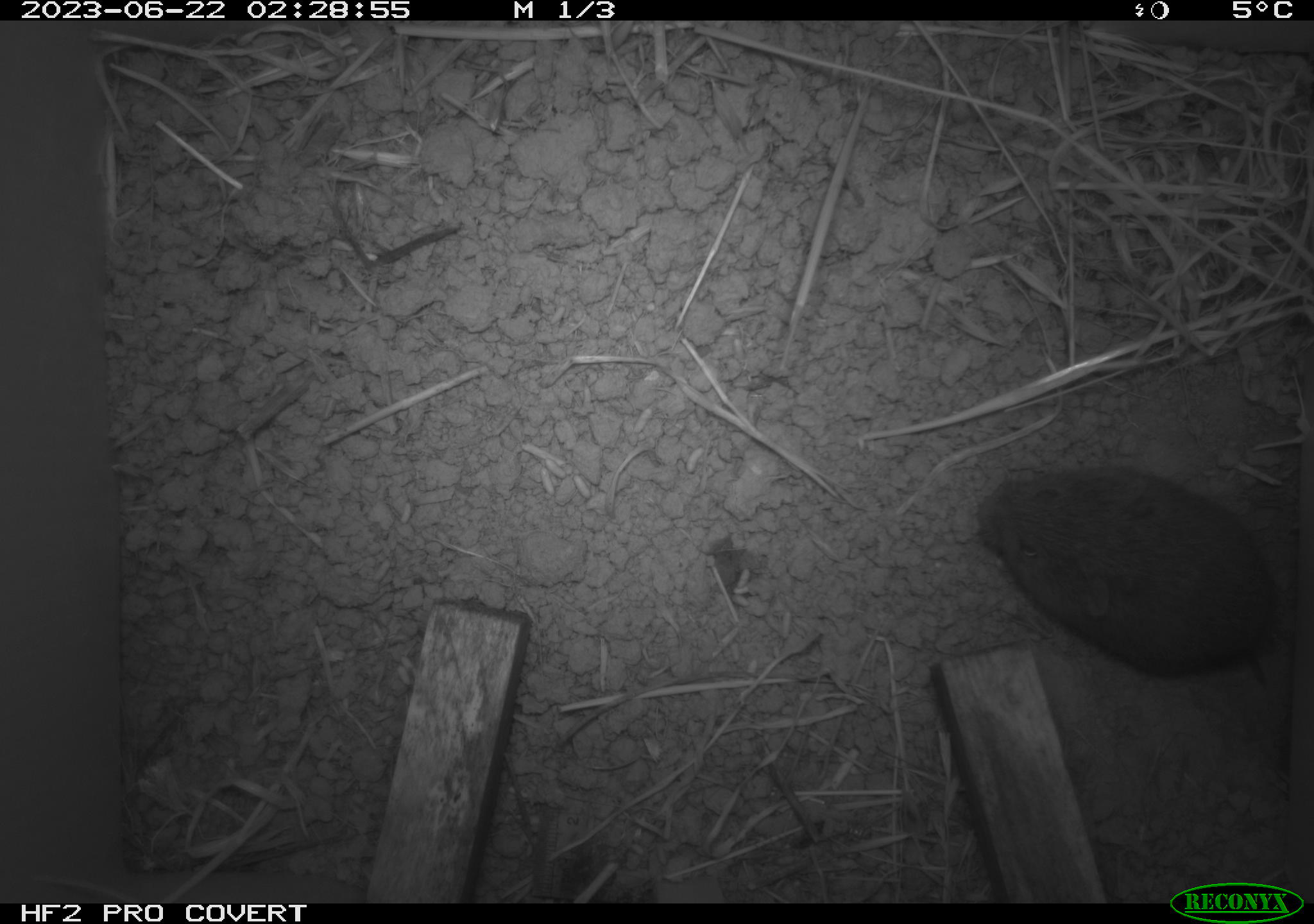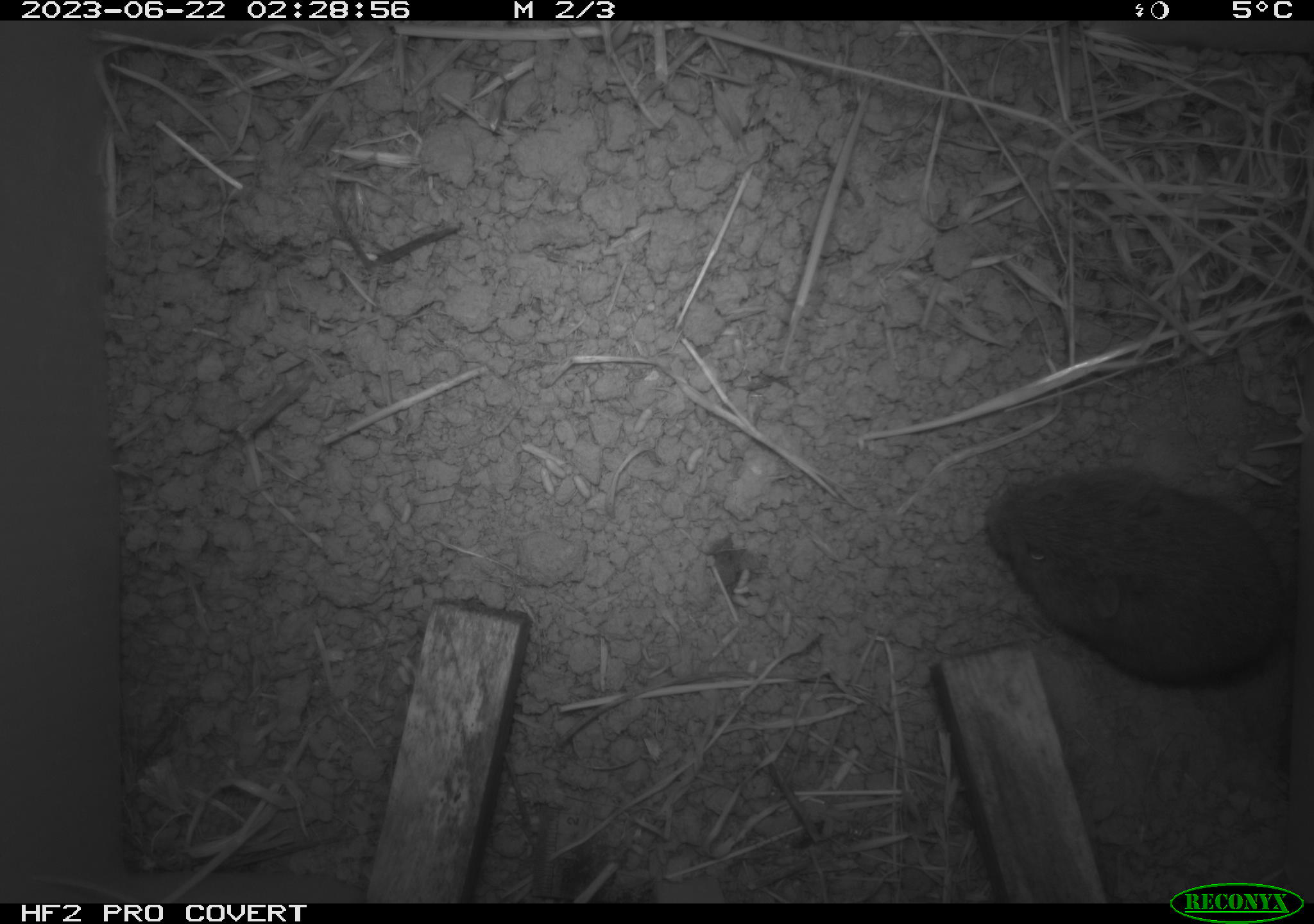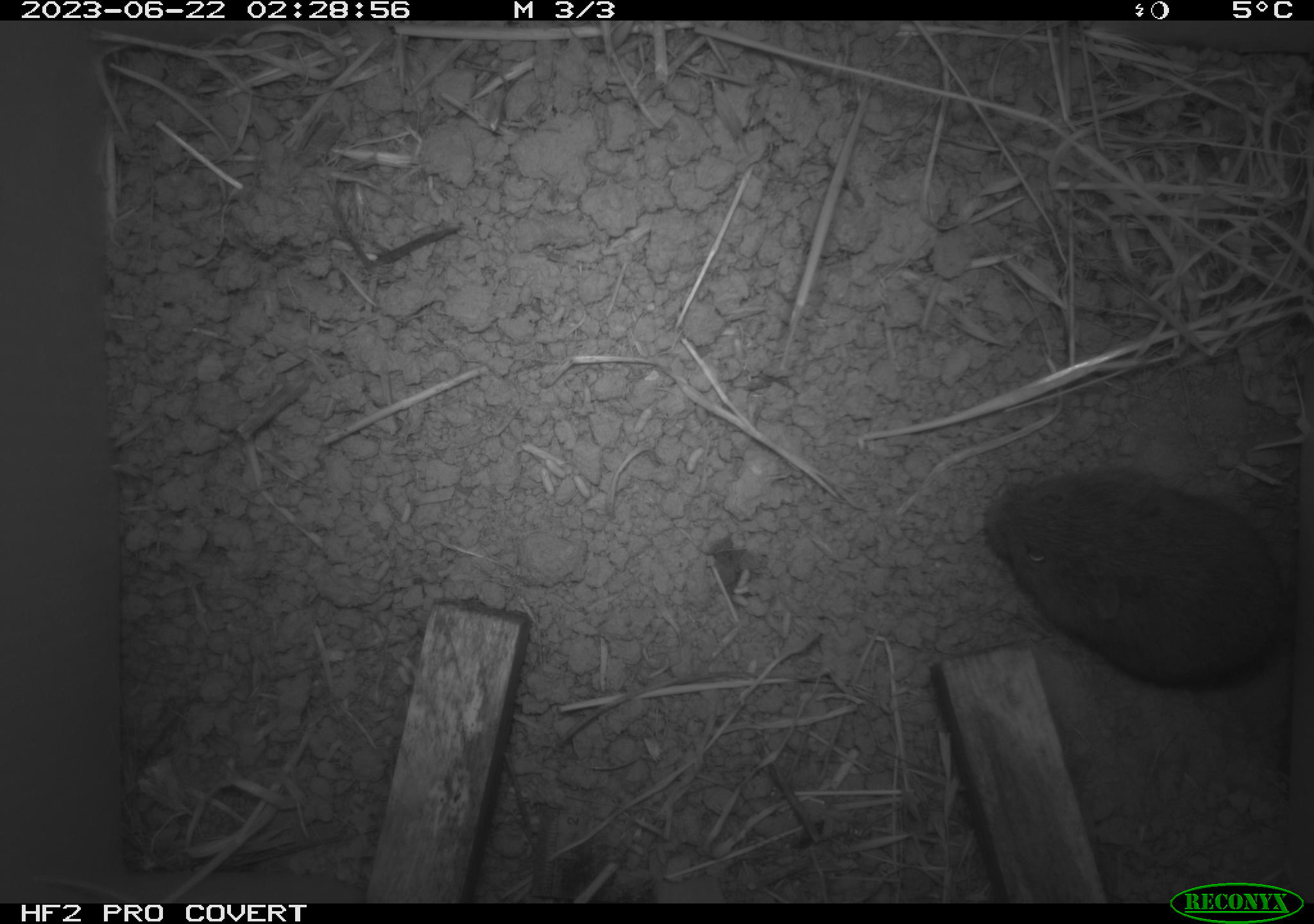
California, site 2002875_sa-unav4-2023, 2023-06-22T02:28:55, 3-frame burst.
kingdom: Animalia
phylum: Chordata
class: Mammalia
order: Rodentia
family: Cricetidae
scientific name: Arvicolinae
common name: voles, lemmings, and muskrats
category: arvicolinae subfamily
Arvicolinae subfamily (voles, lemmings, and muskrats) (Arvicolinae).